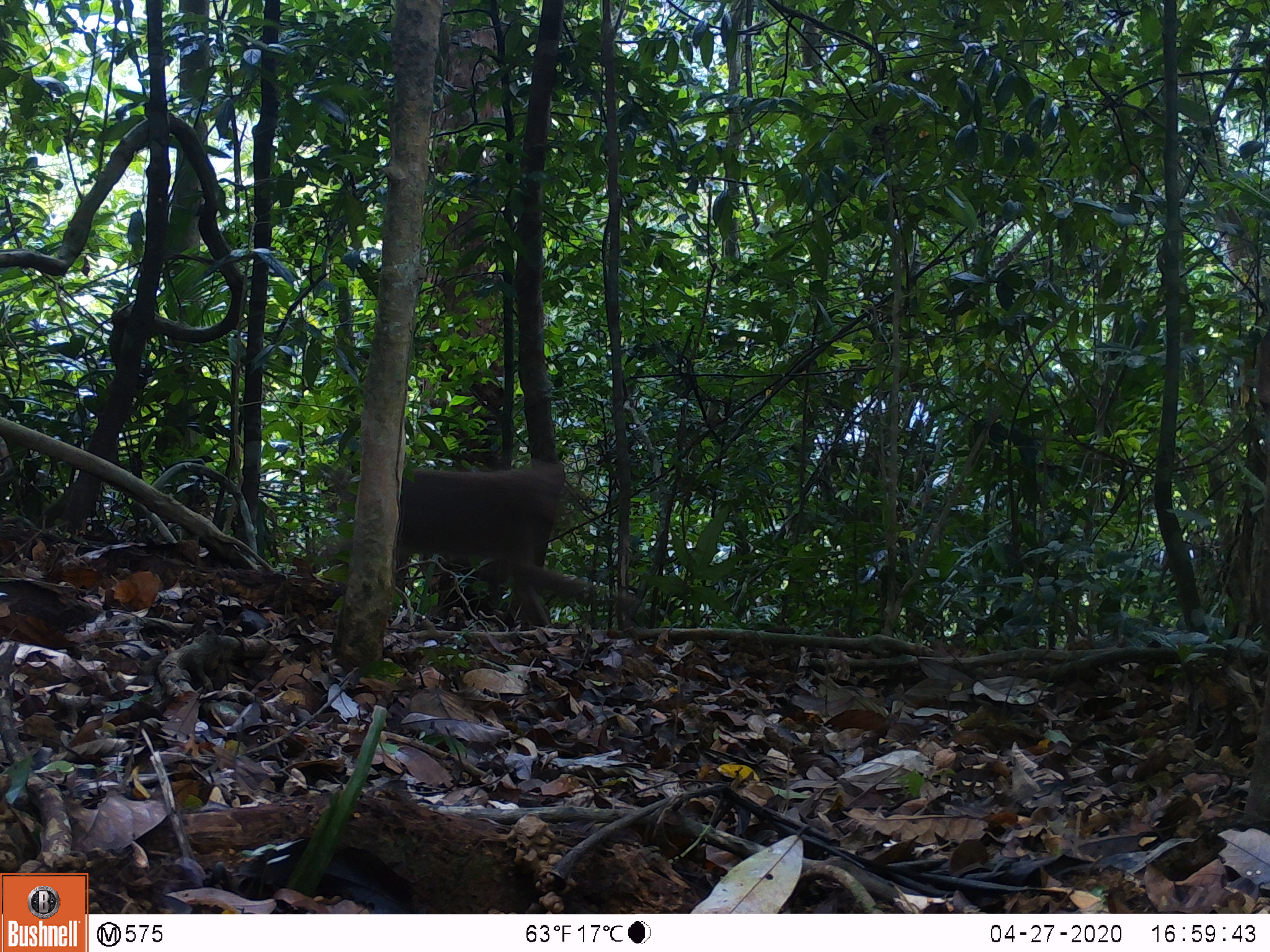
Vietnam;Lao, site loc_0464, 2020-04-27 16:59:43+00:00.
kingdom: Animalia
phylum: Chordata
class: Mammalia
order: Primates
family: Cercopithecidae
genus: Macaca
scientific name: Macaca nemestrina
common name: pig-tailed macaque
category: pig tailed macaque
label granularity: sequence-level